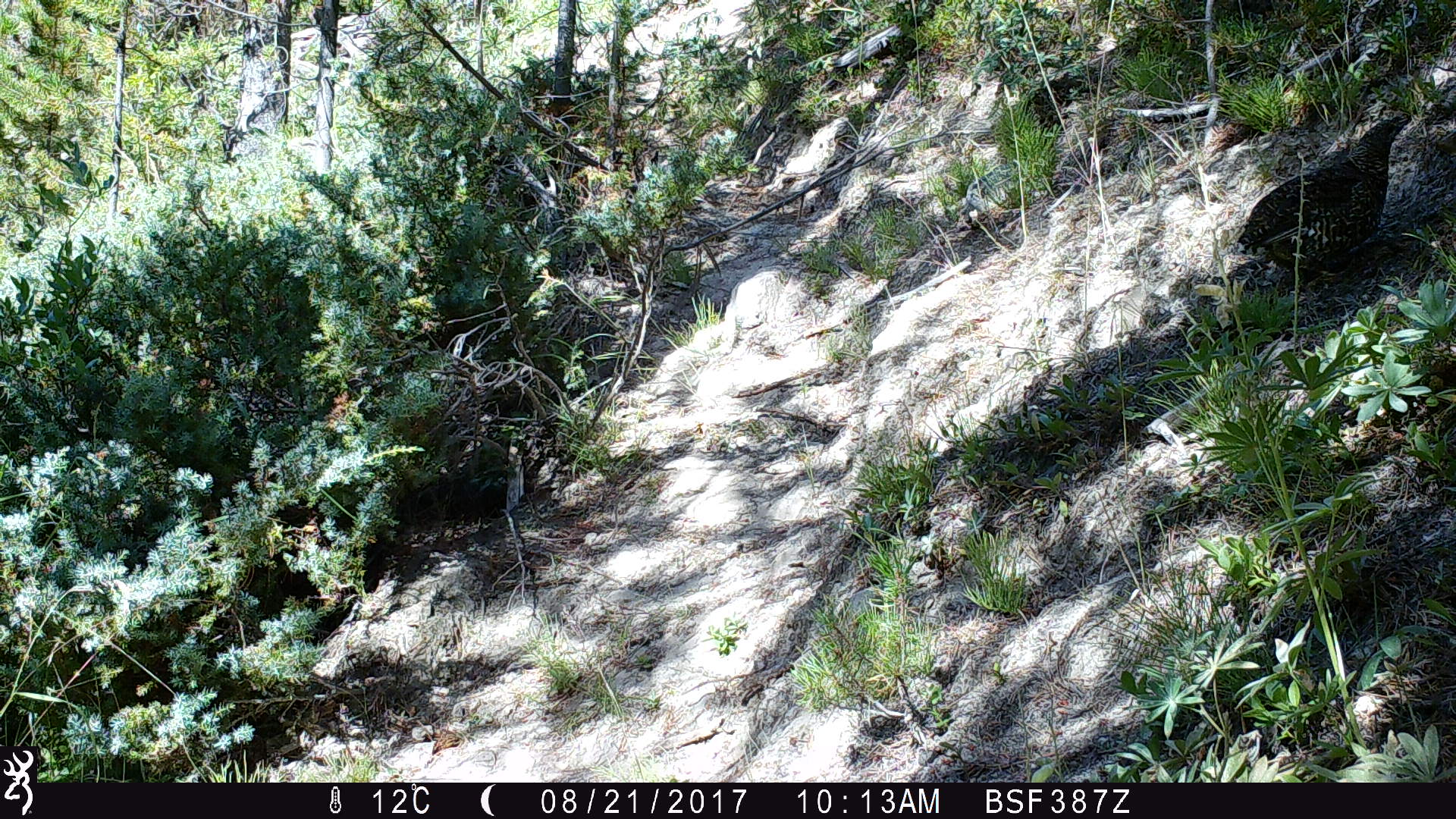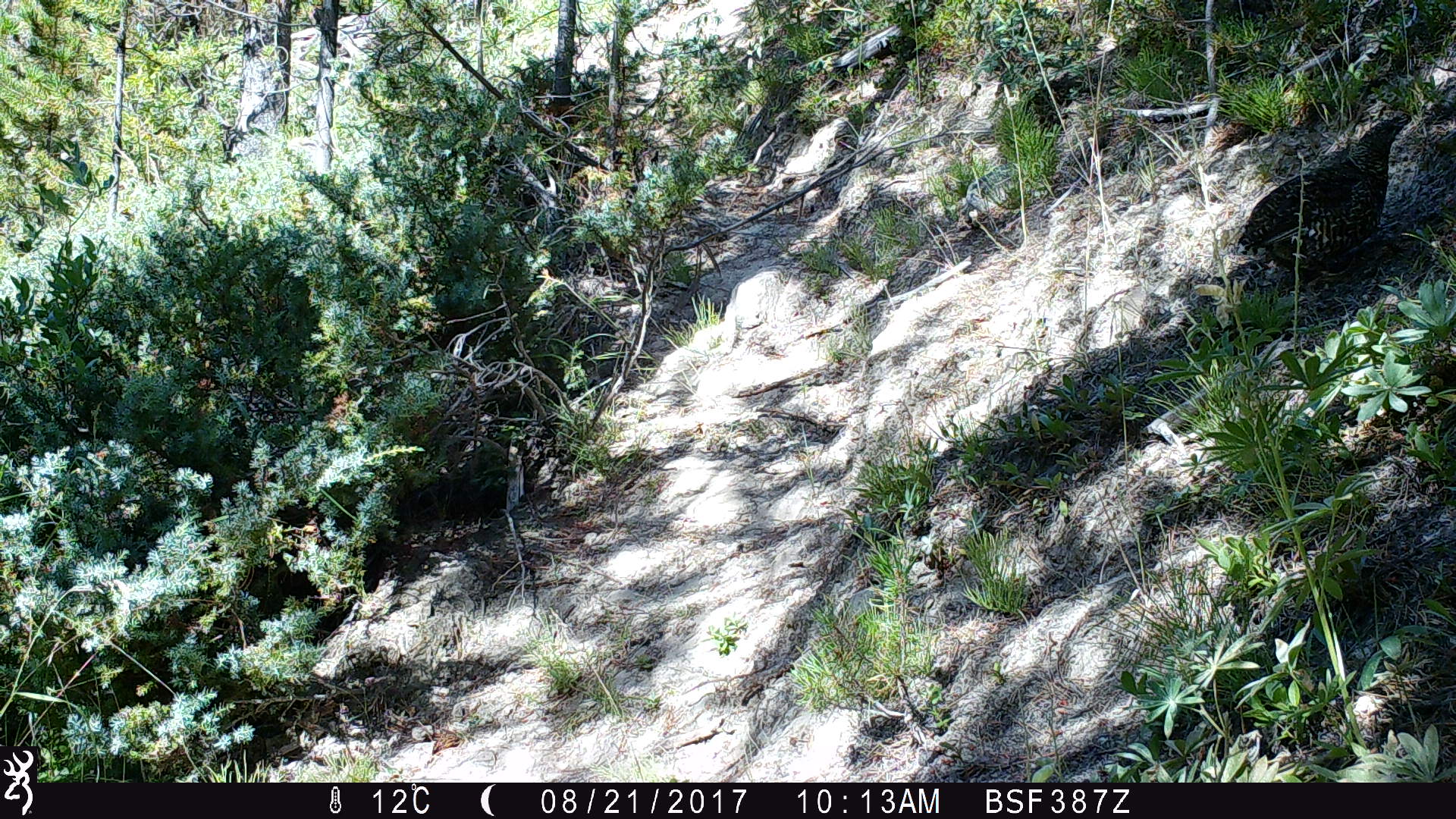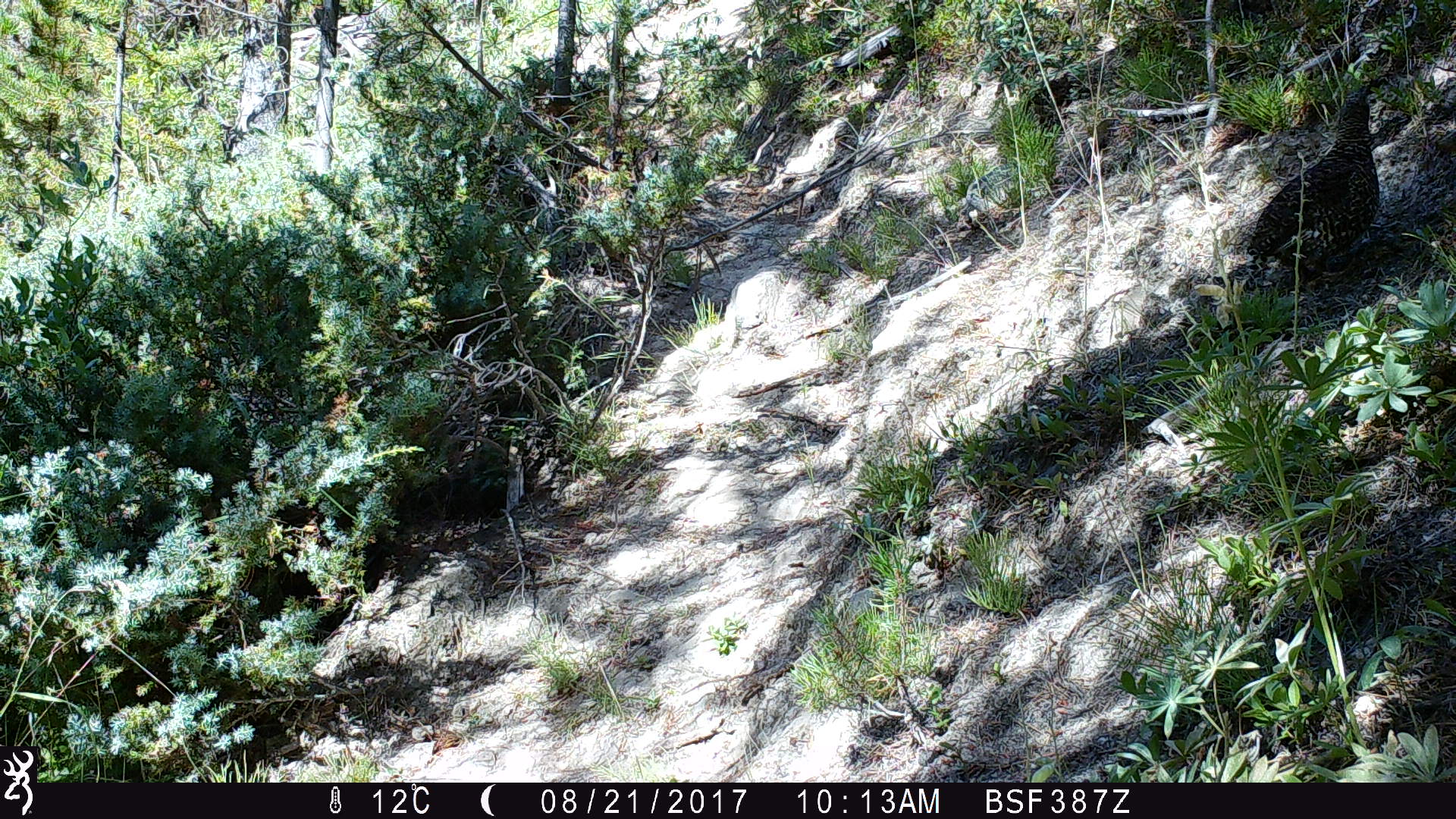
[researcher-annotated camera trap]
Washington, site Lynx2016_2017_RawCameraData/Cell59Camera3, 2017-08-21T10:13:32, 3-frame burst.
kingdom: Animalia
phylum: Chordata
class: Aves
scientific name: Aves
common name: birds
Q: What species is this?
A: Aves (birds).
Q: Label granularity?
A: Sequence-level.